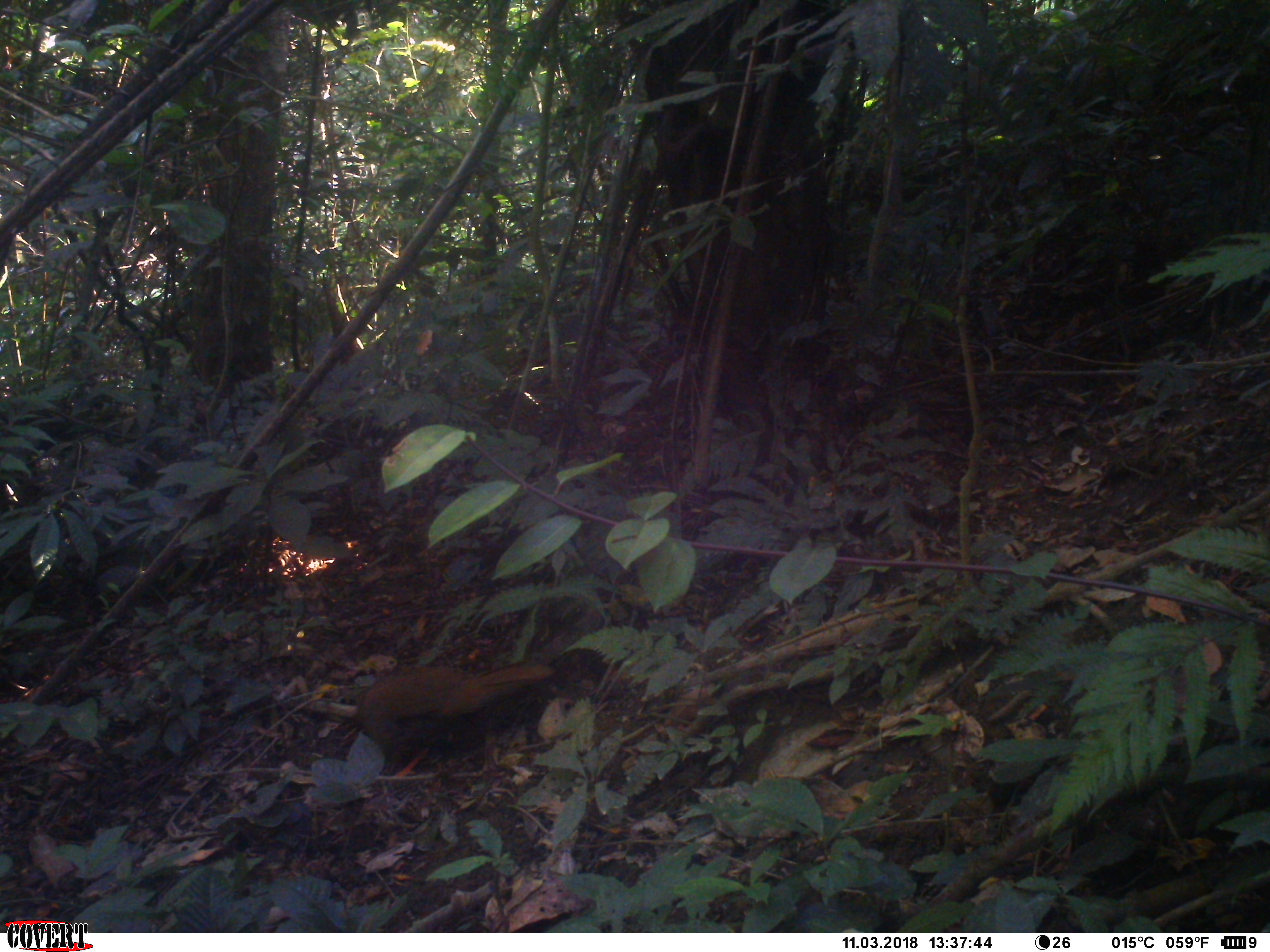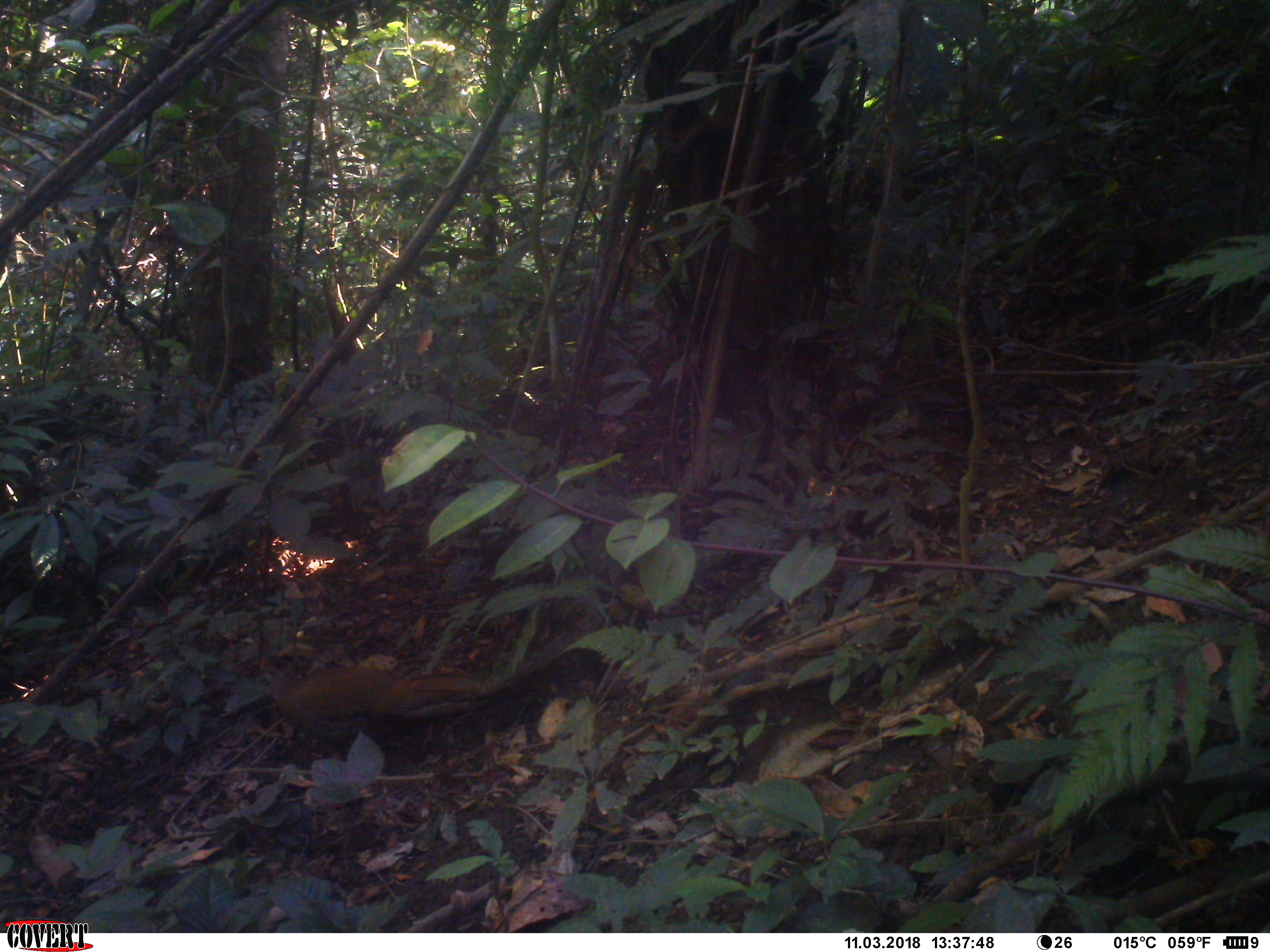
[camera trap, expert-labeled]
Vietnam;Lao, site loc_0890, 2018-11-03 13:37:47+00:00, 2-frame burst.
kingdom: Animalia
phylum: Chordata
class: Aves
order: Galliformes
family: Phasianidae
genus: Lophura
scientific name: Lophura nycthemera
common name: silver pheasant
Silver pheasant (Lophura nycthemera). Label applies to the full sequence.